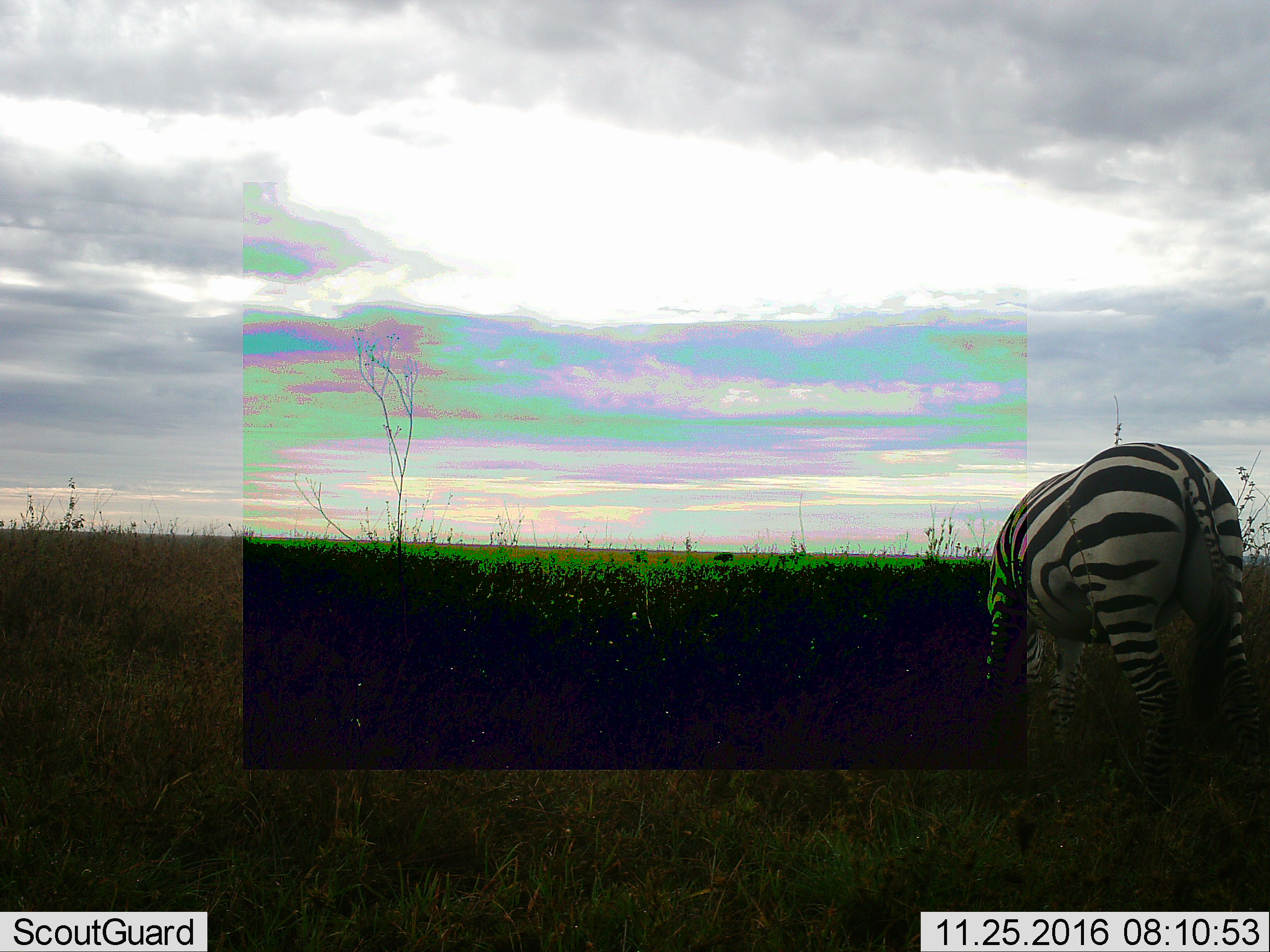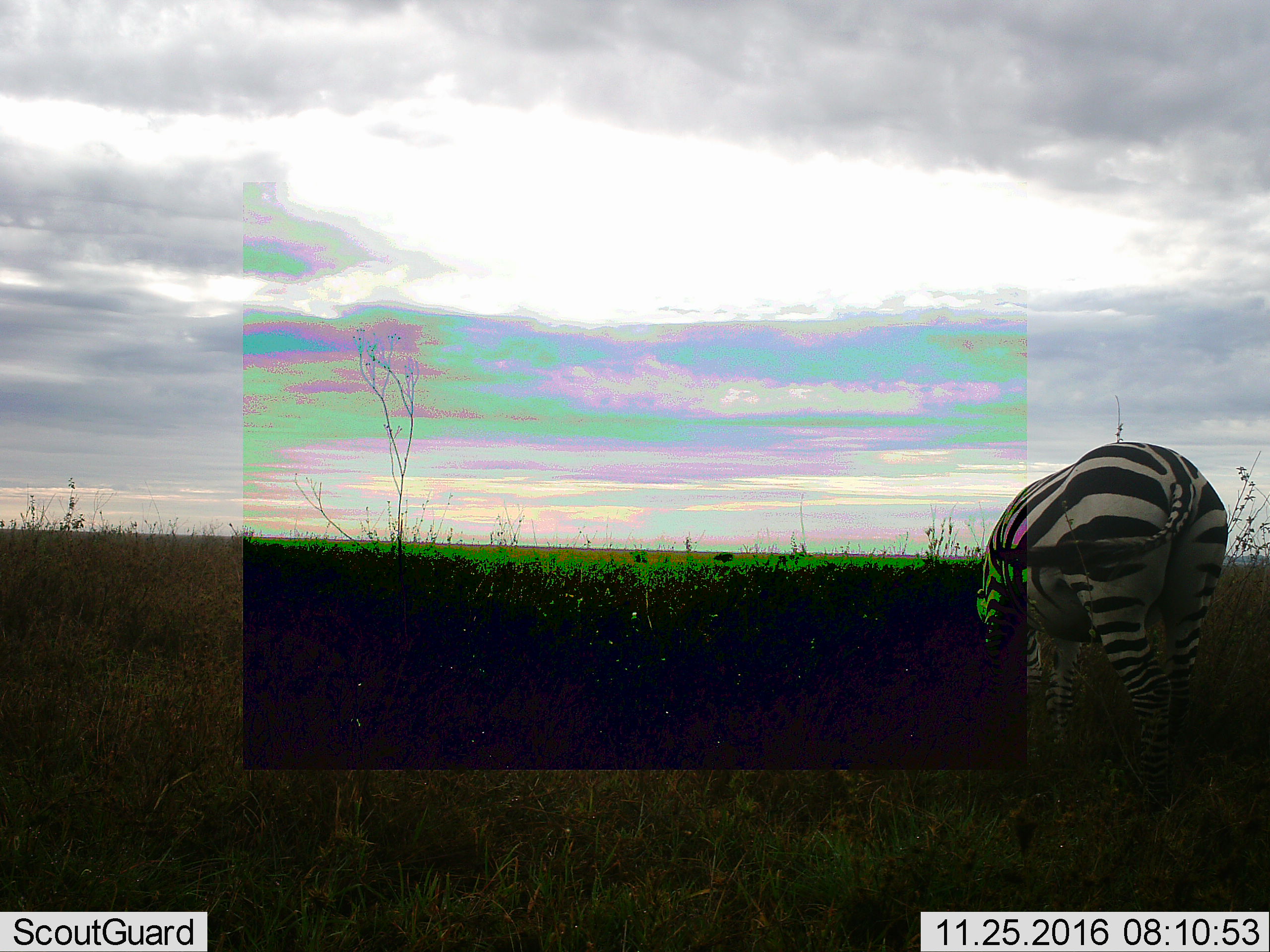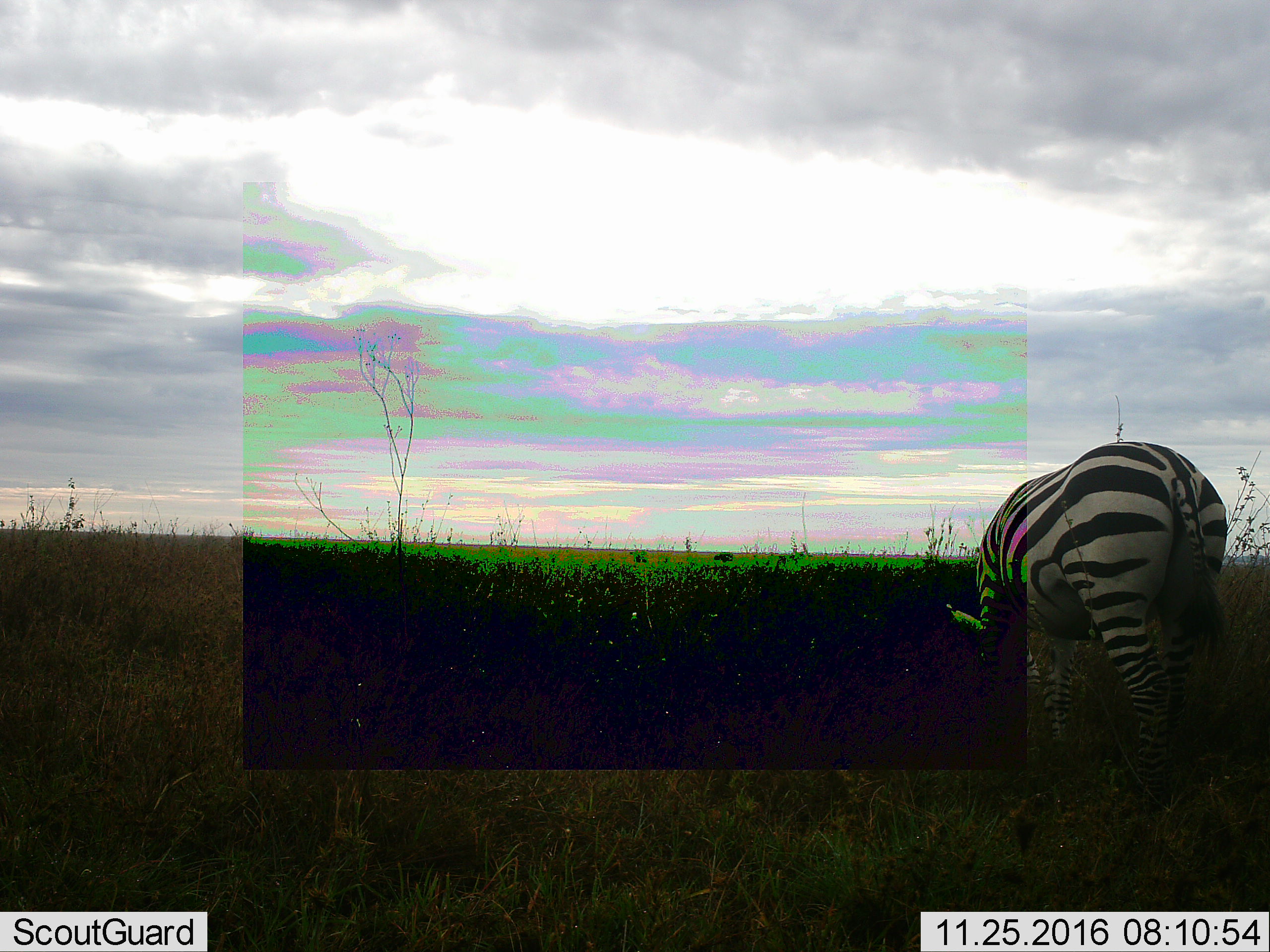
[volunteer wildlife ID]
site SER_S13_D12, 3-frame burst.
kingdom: Animalia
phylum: Chordata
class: Mammalia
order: Perissodactyla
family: Equidae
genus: Equus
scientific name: Equus quagga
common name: plains zebra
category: zebraplains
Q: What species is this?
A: Zebraplains (plains zebra) (Equus quagga).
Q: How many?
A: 1.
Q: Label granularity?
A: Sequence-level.